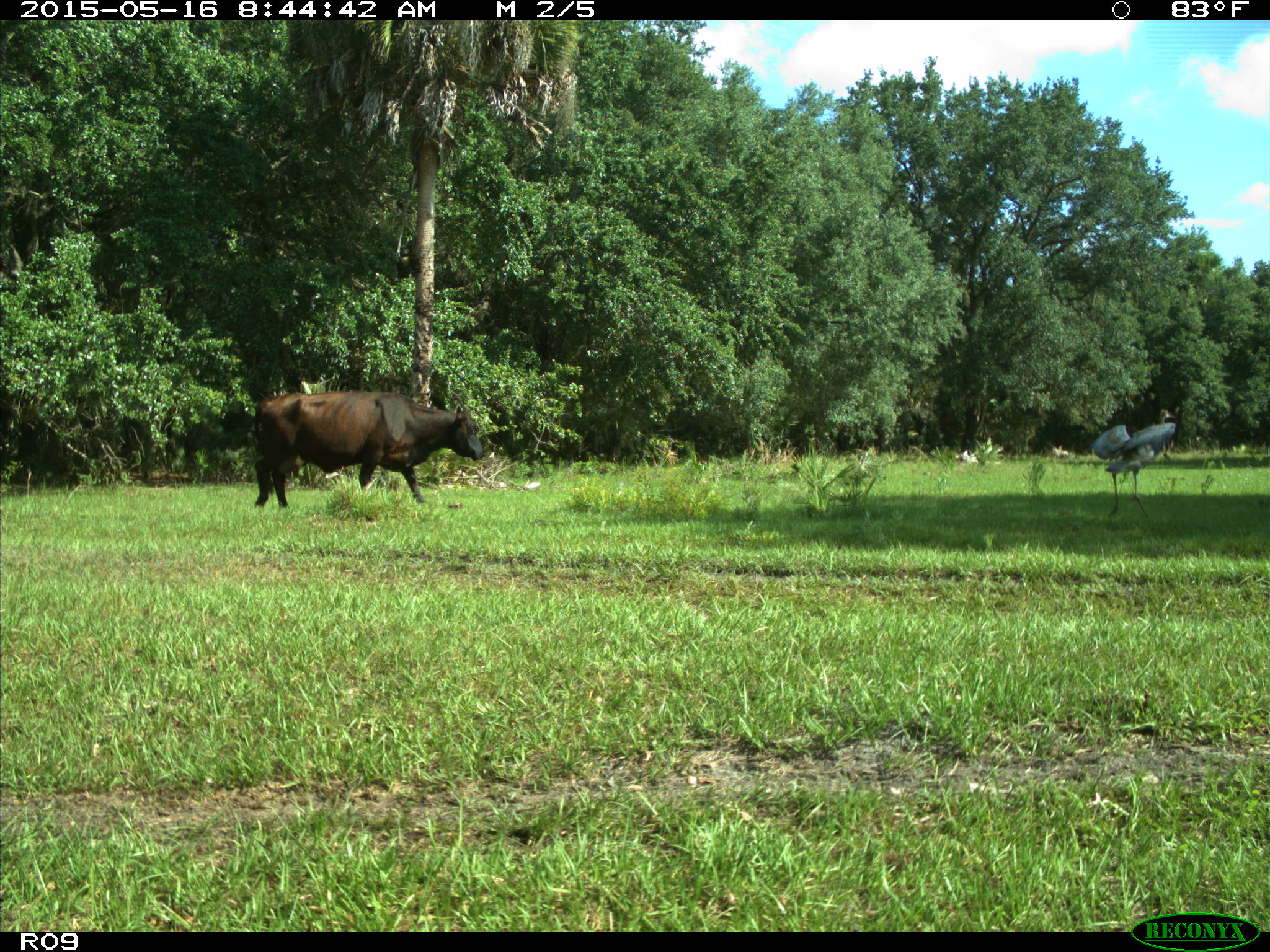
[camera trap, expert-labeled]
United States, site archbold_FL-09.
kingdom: Animalia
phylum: Chordata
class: Mammalia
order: Artiodactyla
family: Bovidae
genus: Bos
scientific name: Bos taurus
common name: domestic cow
Bos taurus (domestic cow).